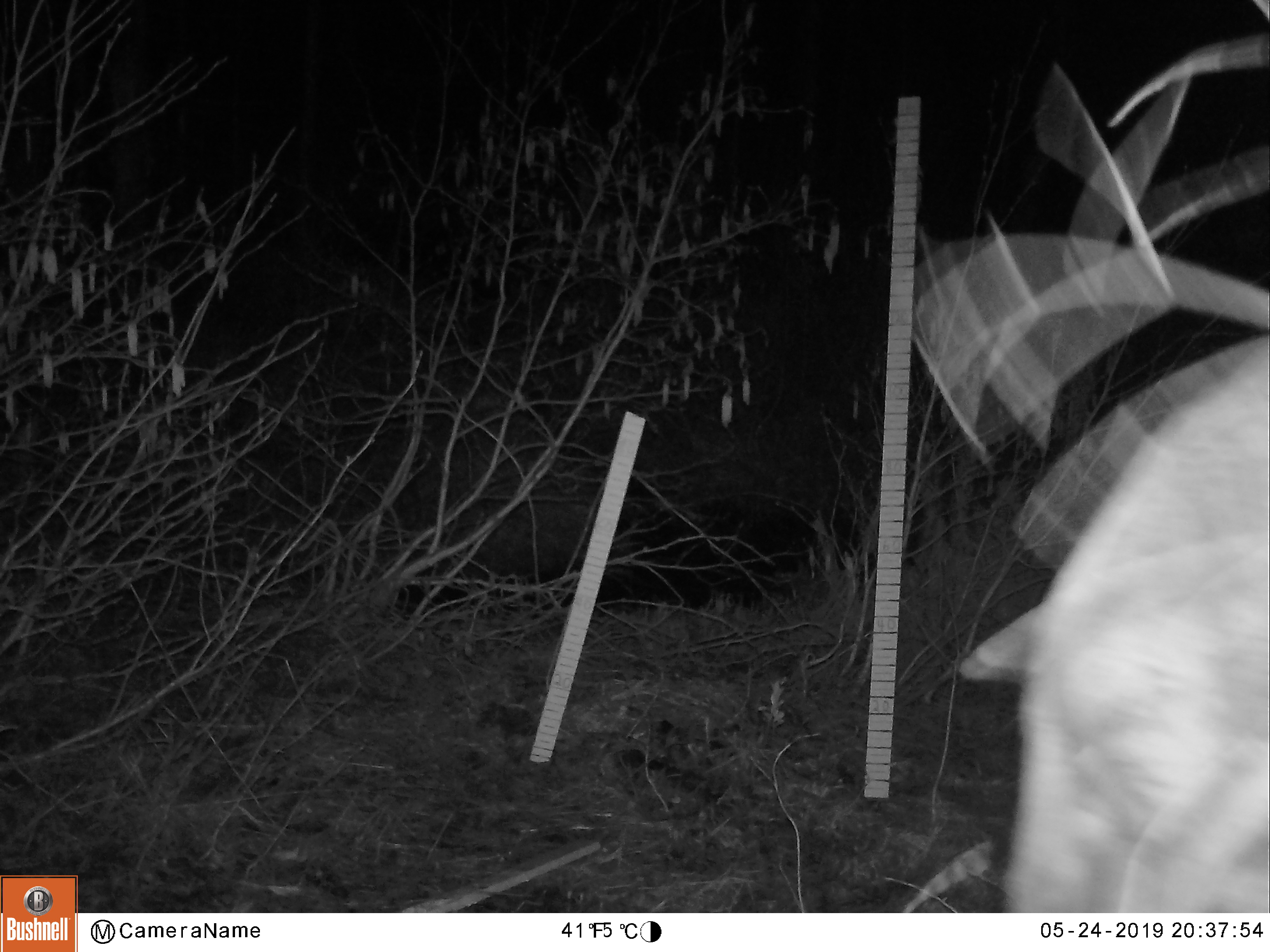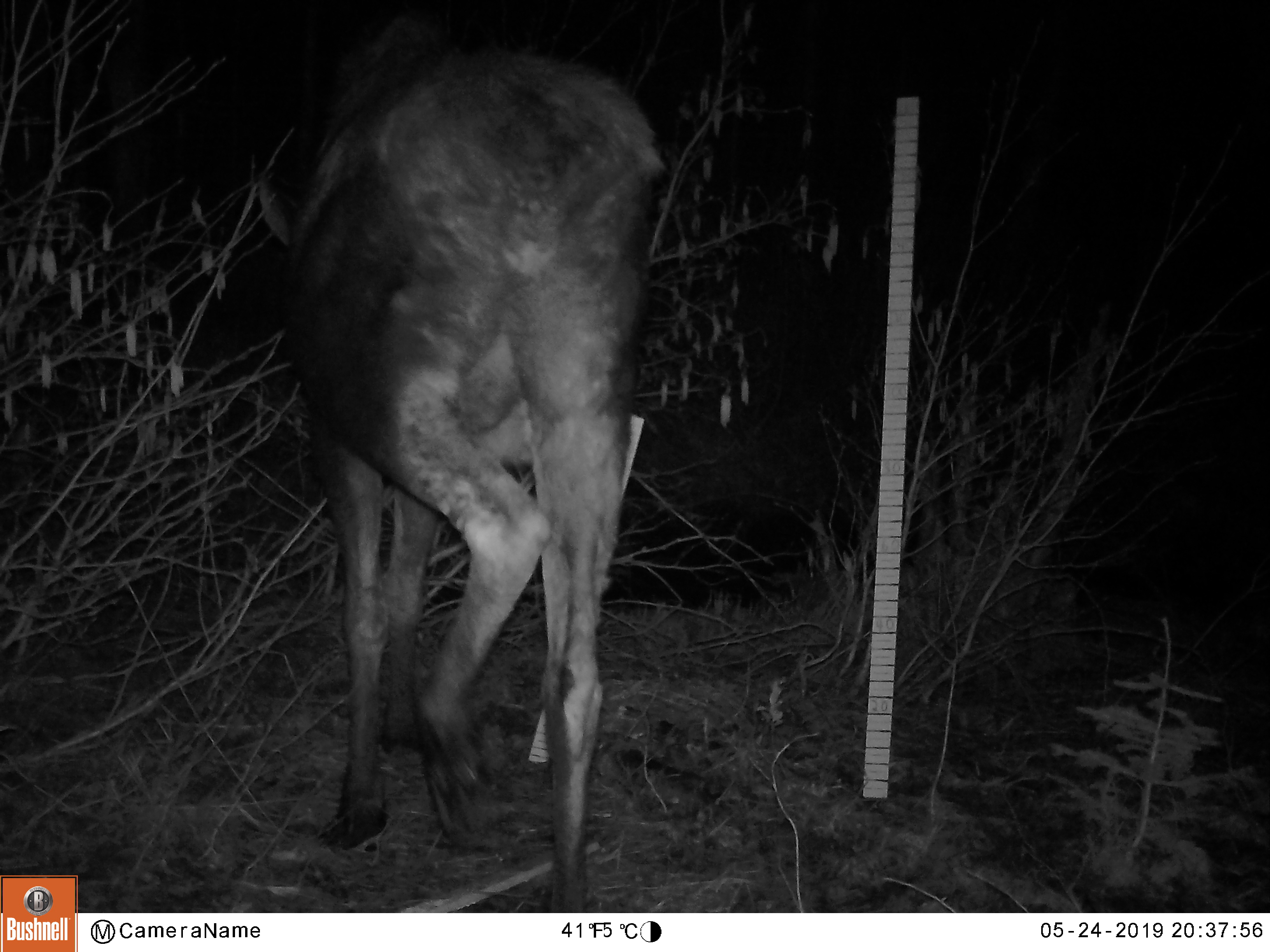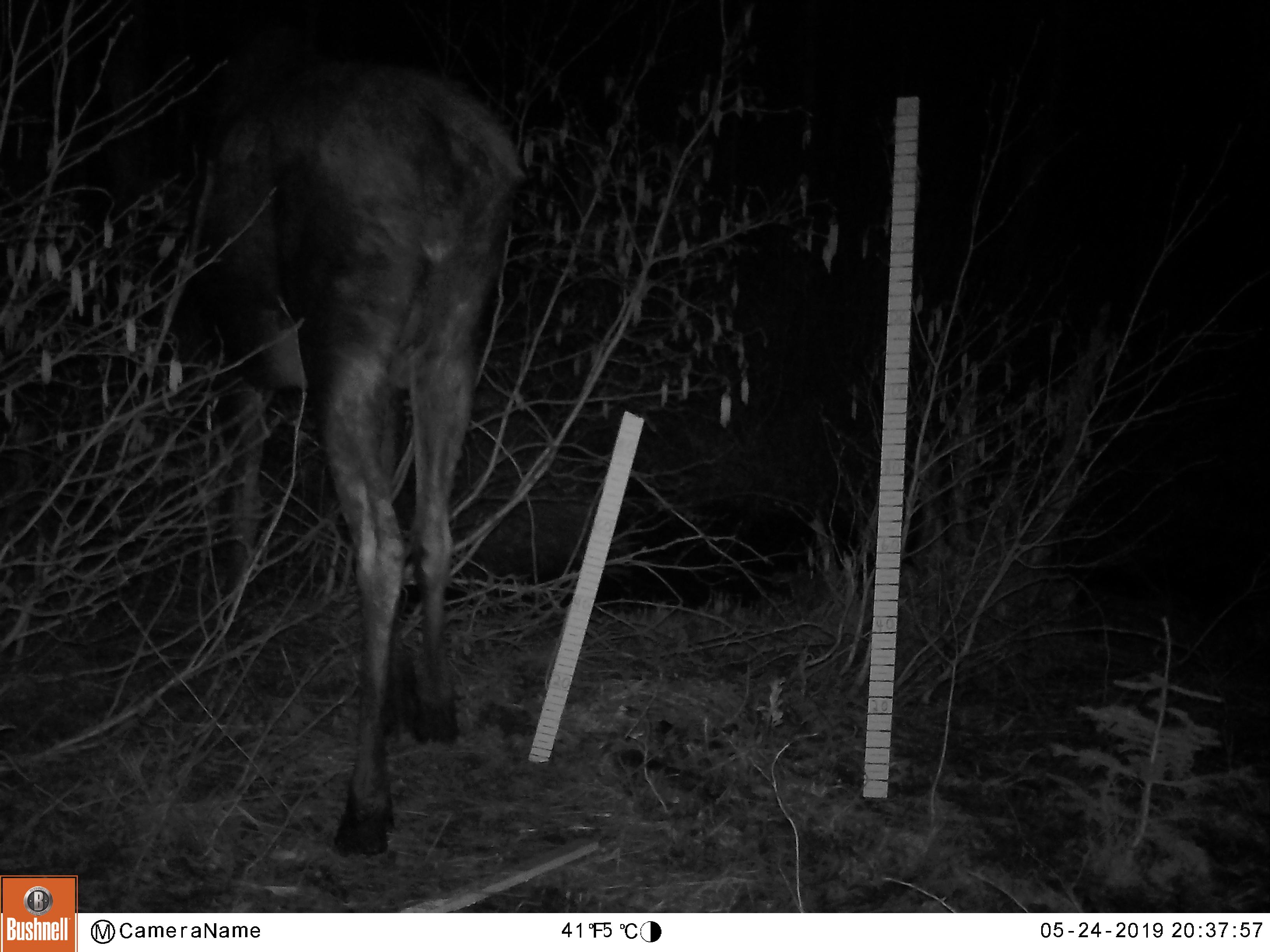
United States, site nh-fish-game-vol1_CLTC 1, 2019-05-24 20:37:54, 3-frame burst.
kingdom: Animalia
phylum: Chordata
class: Mammalia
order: Artiodactyla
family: Cervidae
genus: Alces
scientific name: Alces alces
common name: moose